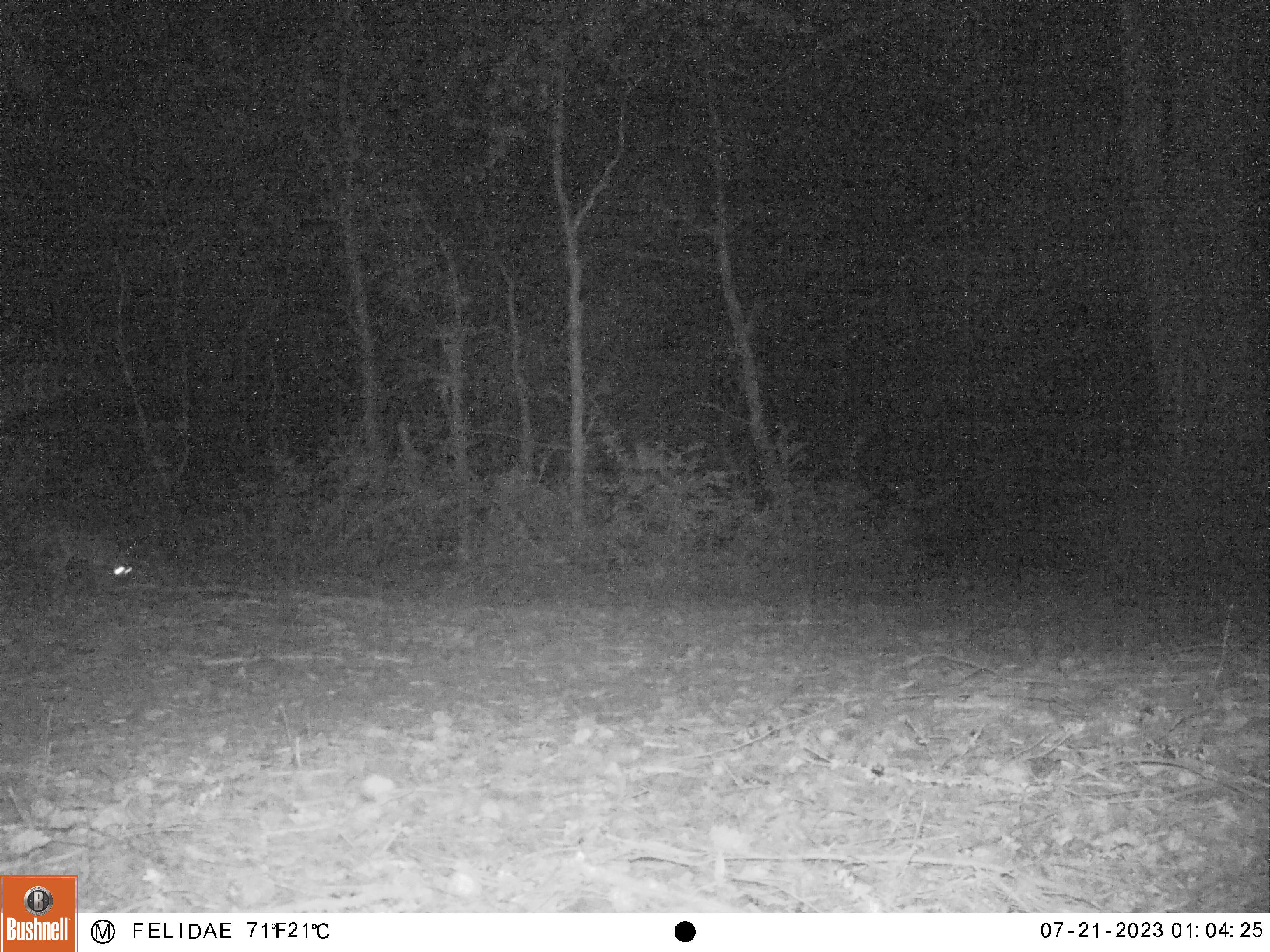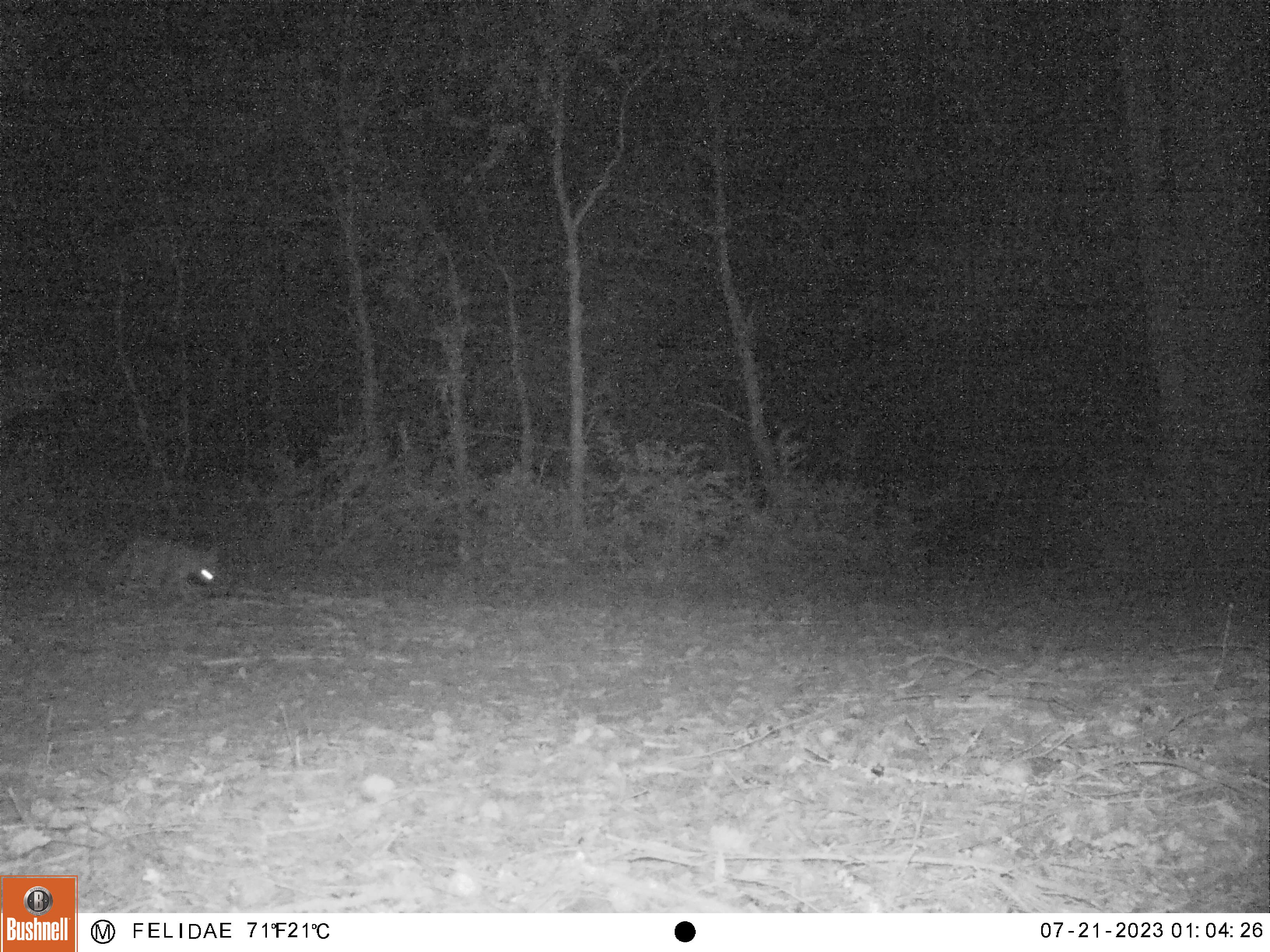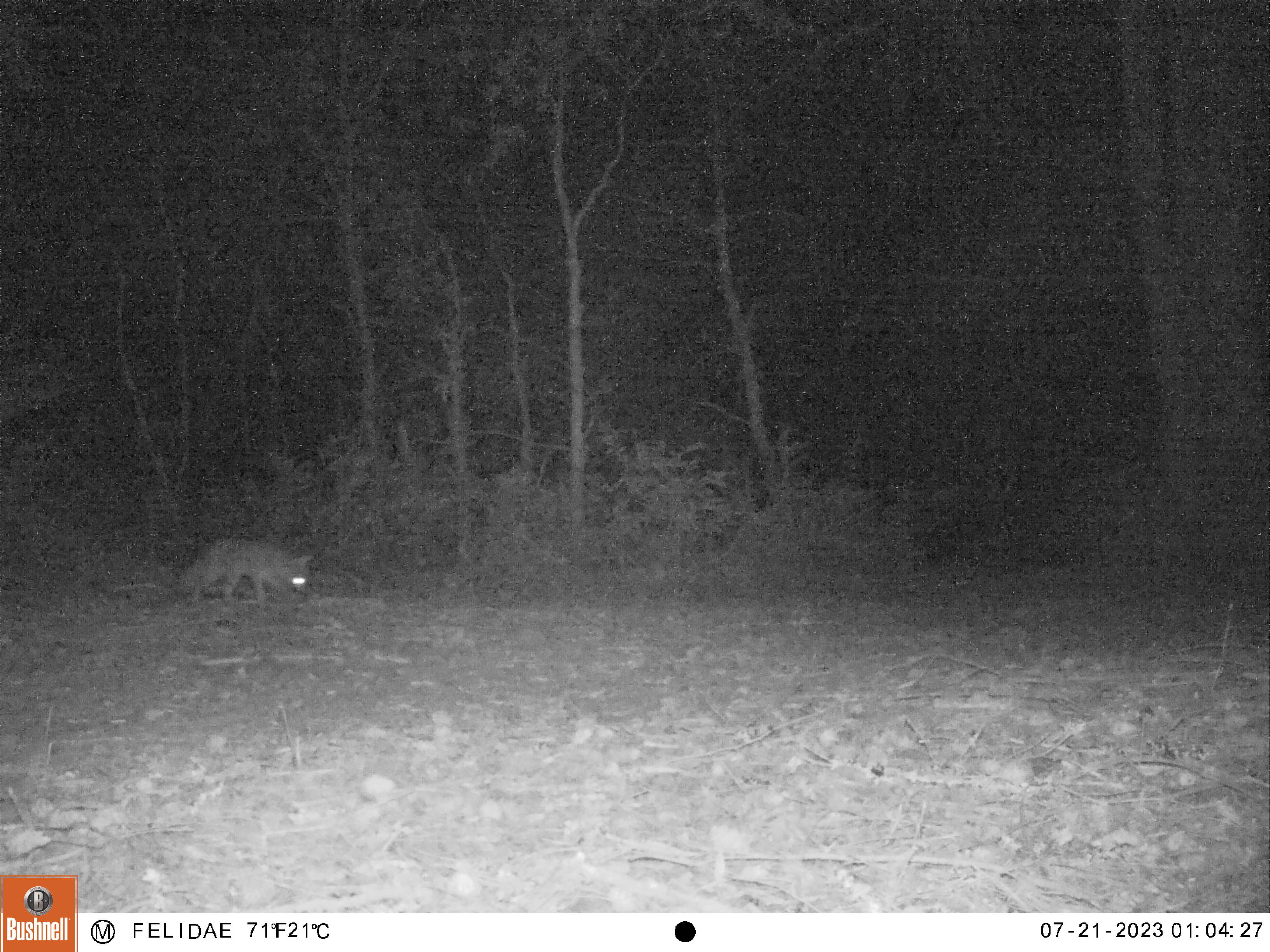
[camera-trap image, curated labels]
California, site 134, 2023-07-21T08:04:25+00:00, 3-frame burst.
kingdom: Animalia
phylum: Chordata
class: Mammalia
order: Carnivora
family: Canidae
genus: Urocyon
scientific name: Urocyon cinereoargenteus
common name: gray fox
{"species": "gray fox (Urocyon cinereoargenteus)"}